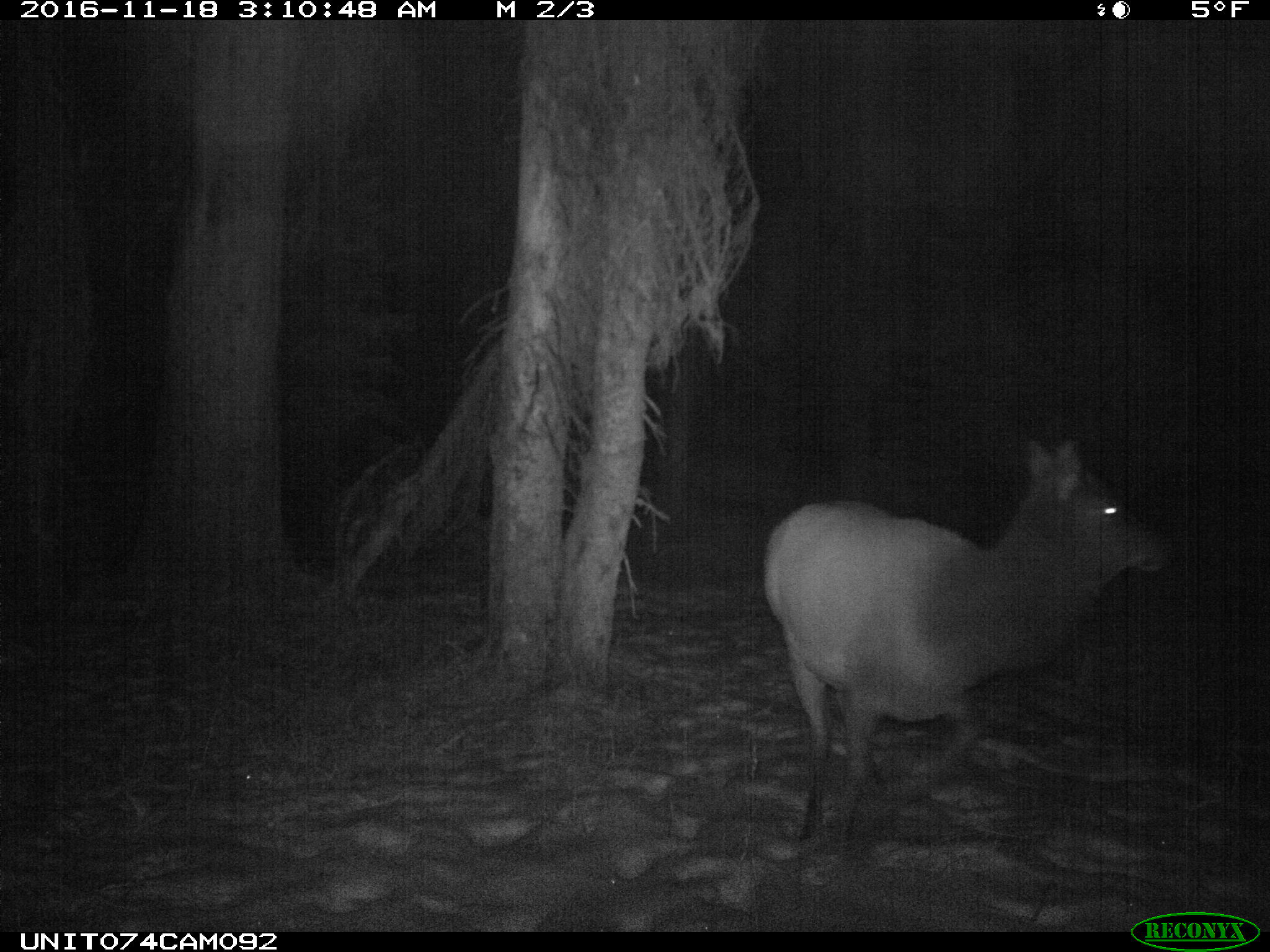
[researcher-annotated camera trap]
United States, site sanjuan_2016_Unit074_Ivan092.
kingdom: Animalia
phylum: Chordata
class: Mammalia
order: Artiodactyla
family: Cervidae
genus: Cervus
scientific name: Cervus elaphus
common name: red deer